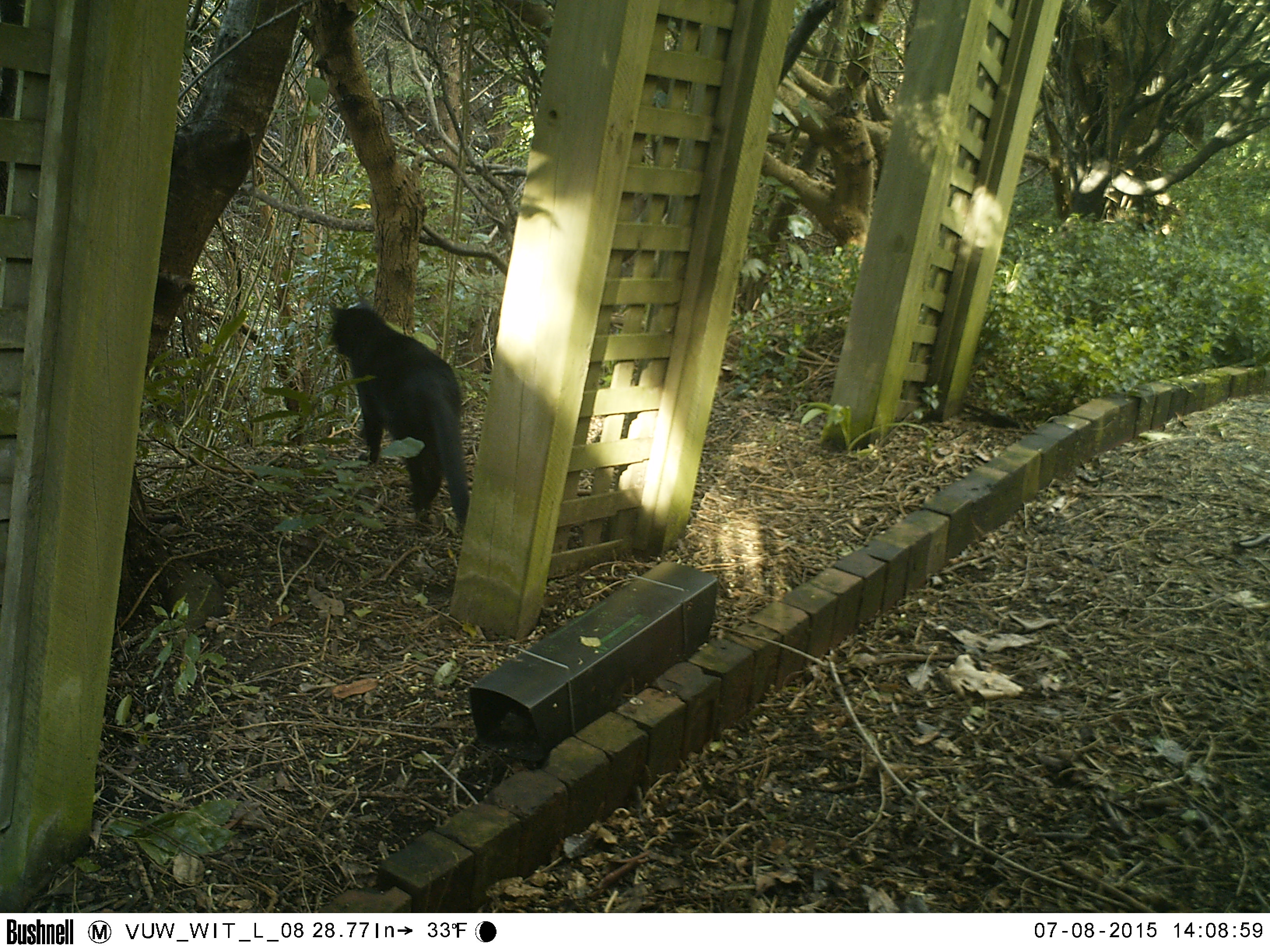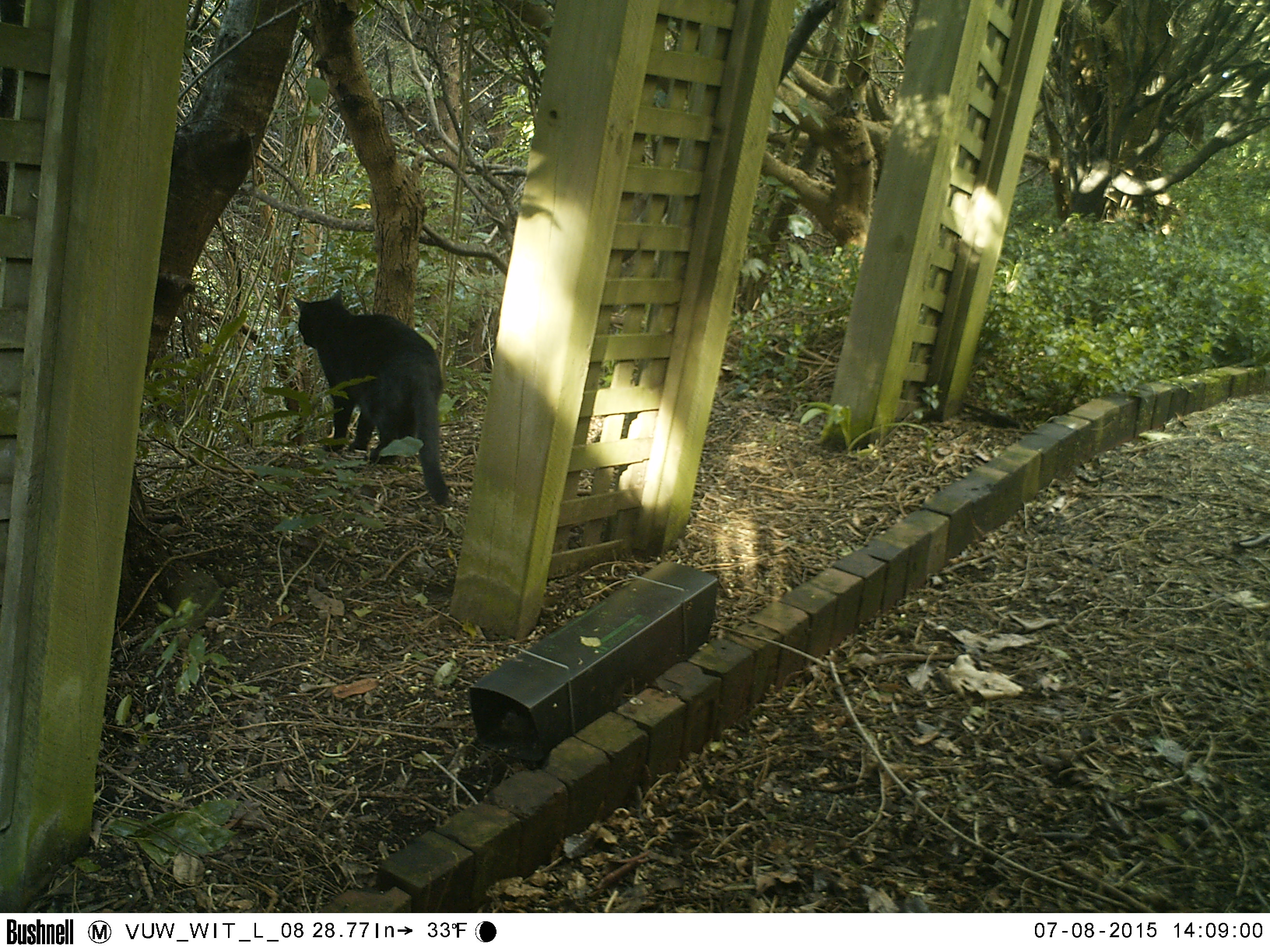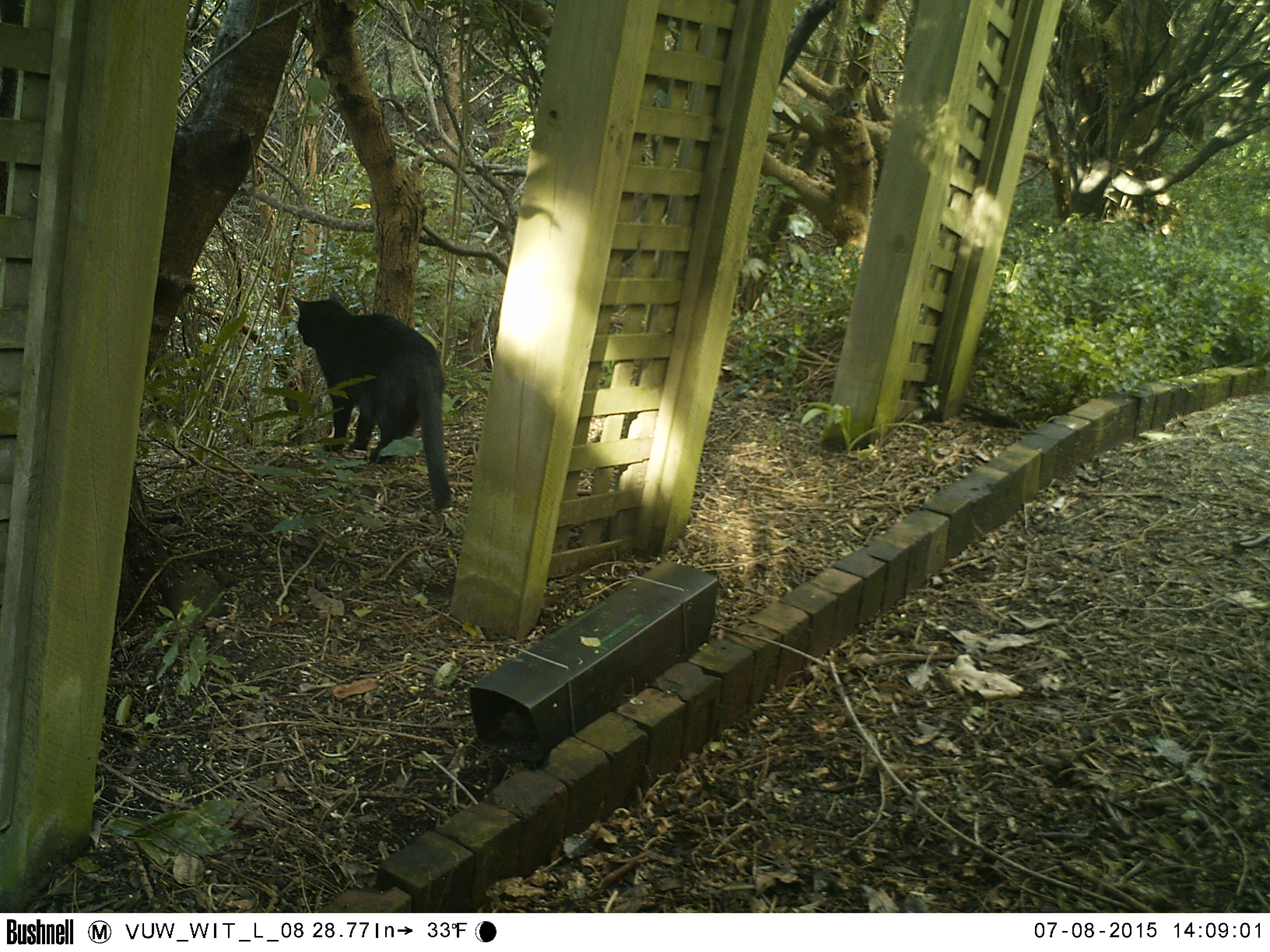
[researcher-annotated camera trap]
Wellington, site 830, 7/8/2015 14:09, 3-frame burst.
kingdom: Animalia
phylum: Chordata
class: Mammalia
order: Carnivora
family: Felidae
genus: Felis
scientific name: Felis catus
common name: cat